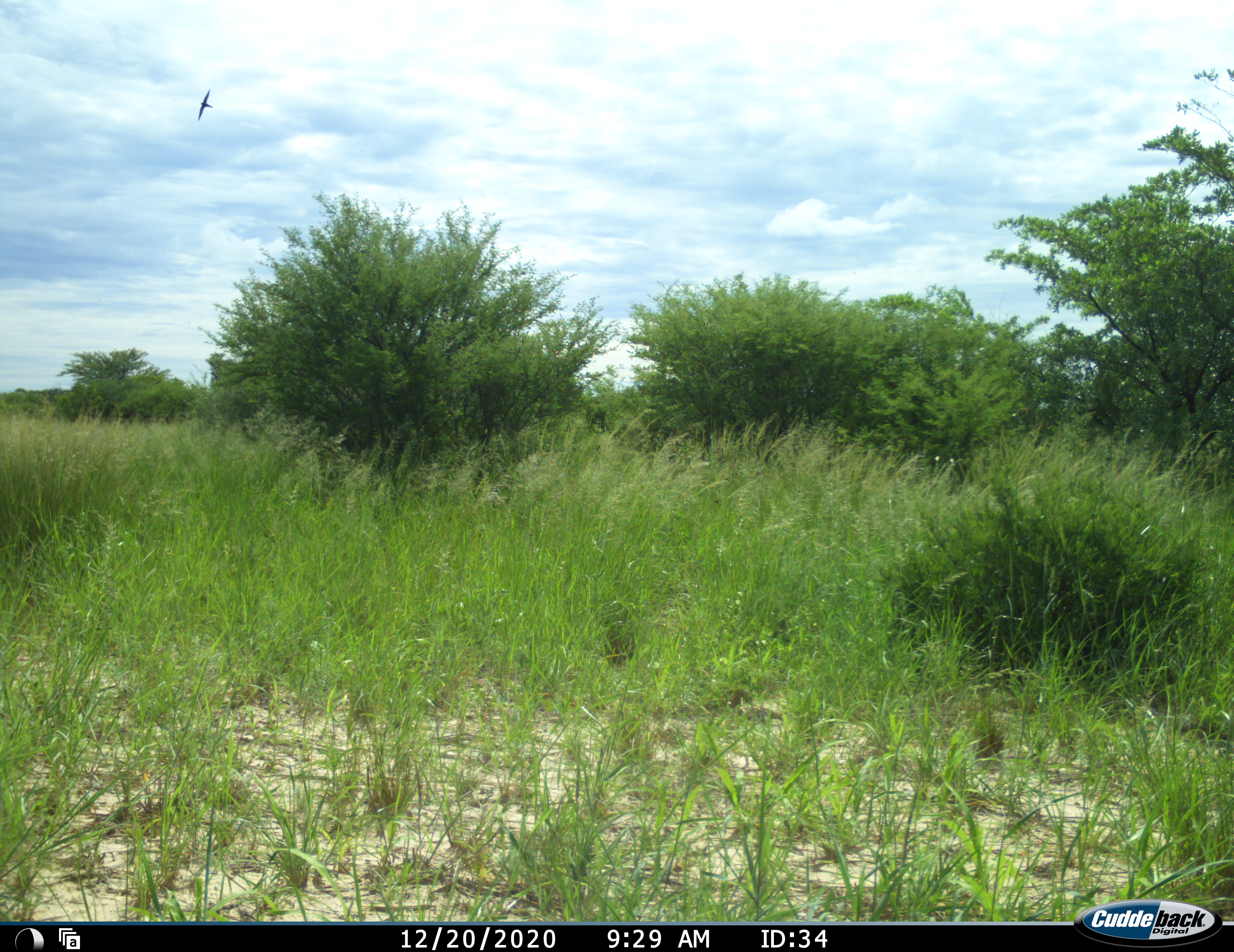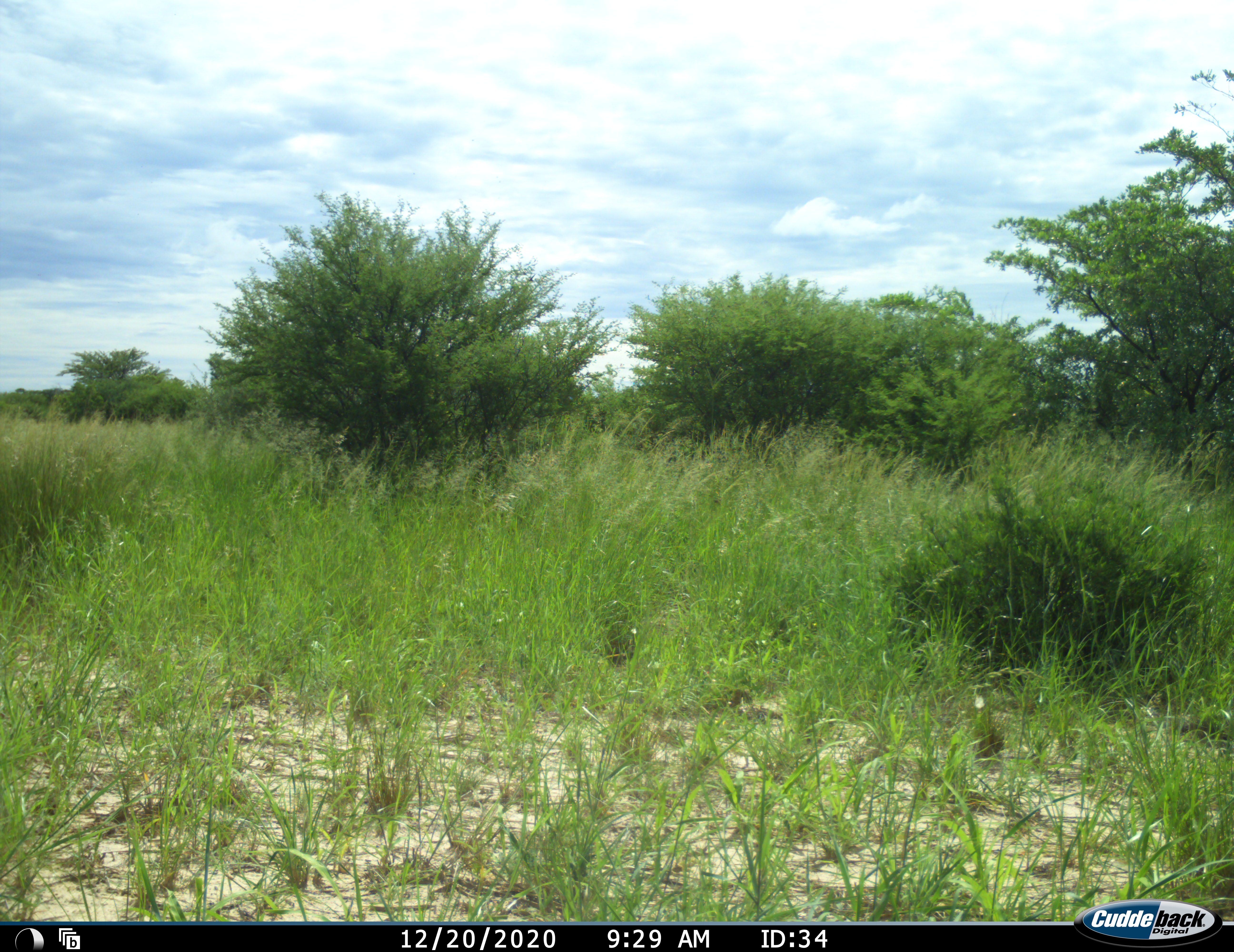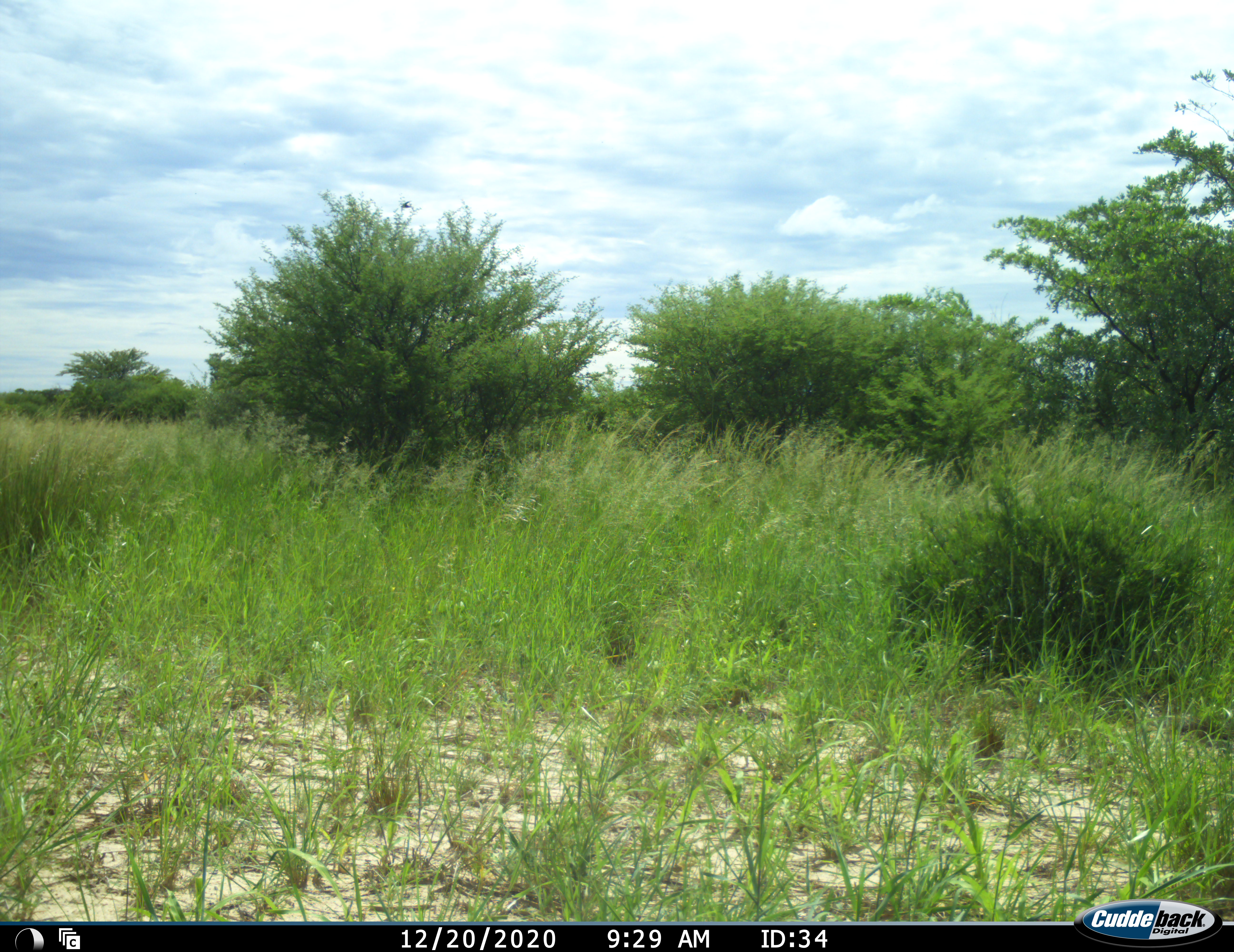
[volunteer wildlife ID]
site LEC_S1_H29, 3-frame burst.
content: unidentified animal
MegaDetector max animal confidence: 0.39